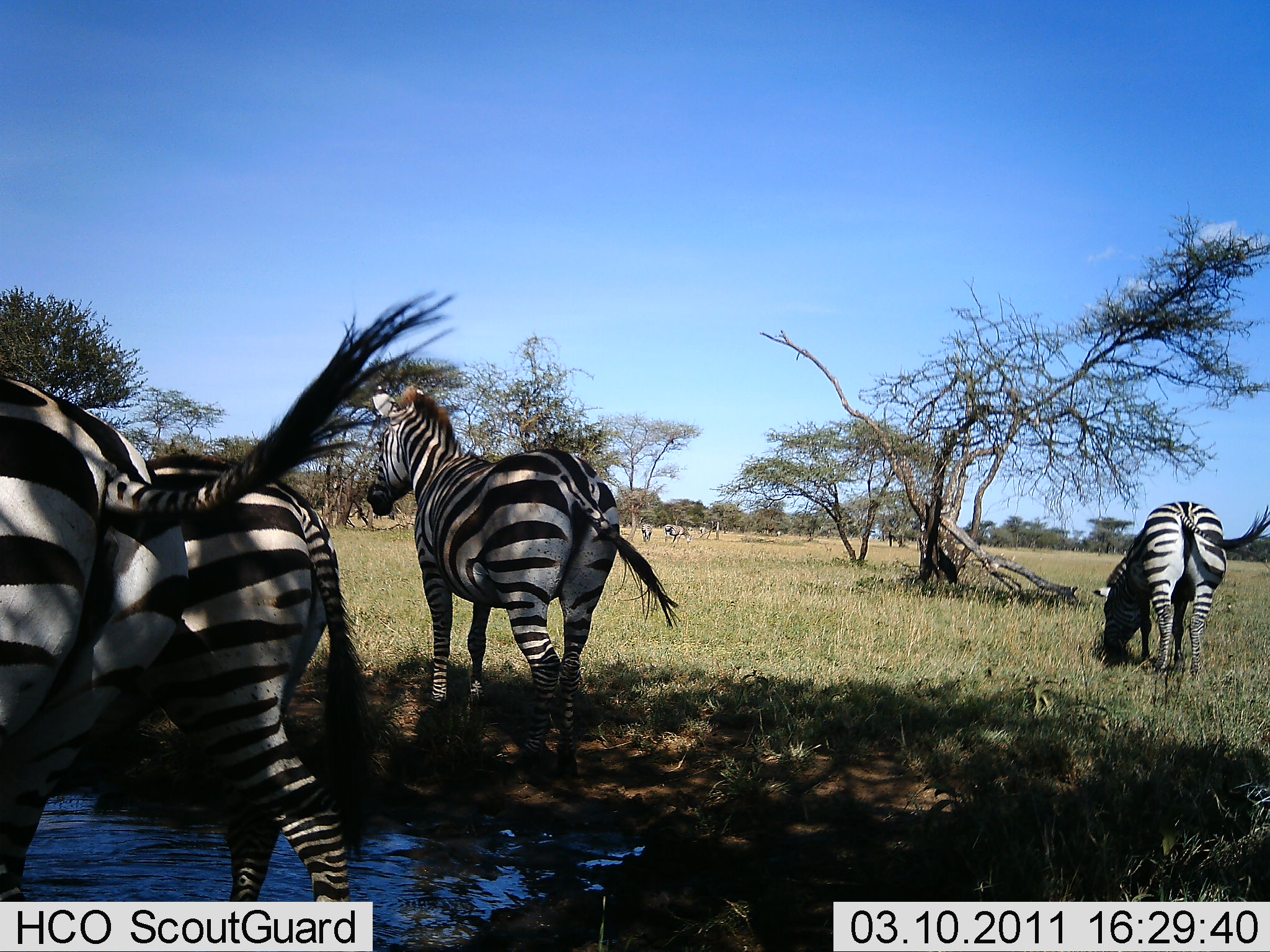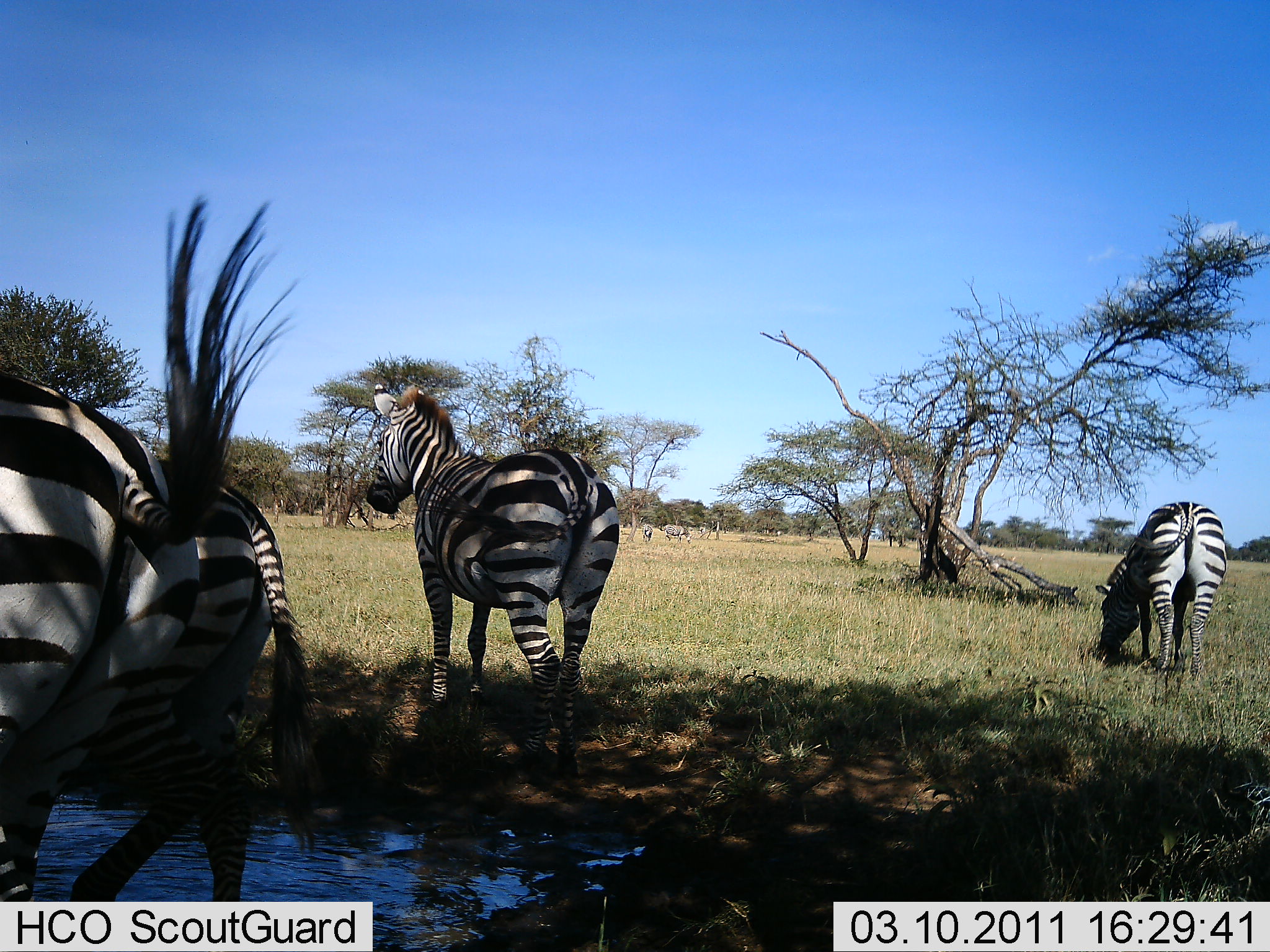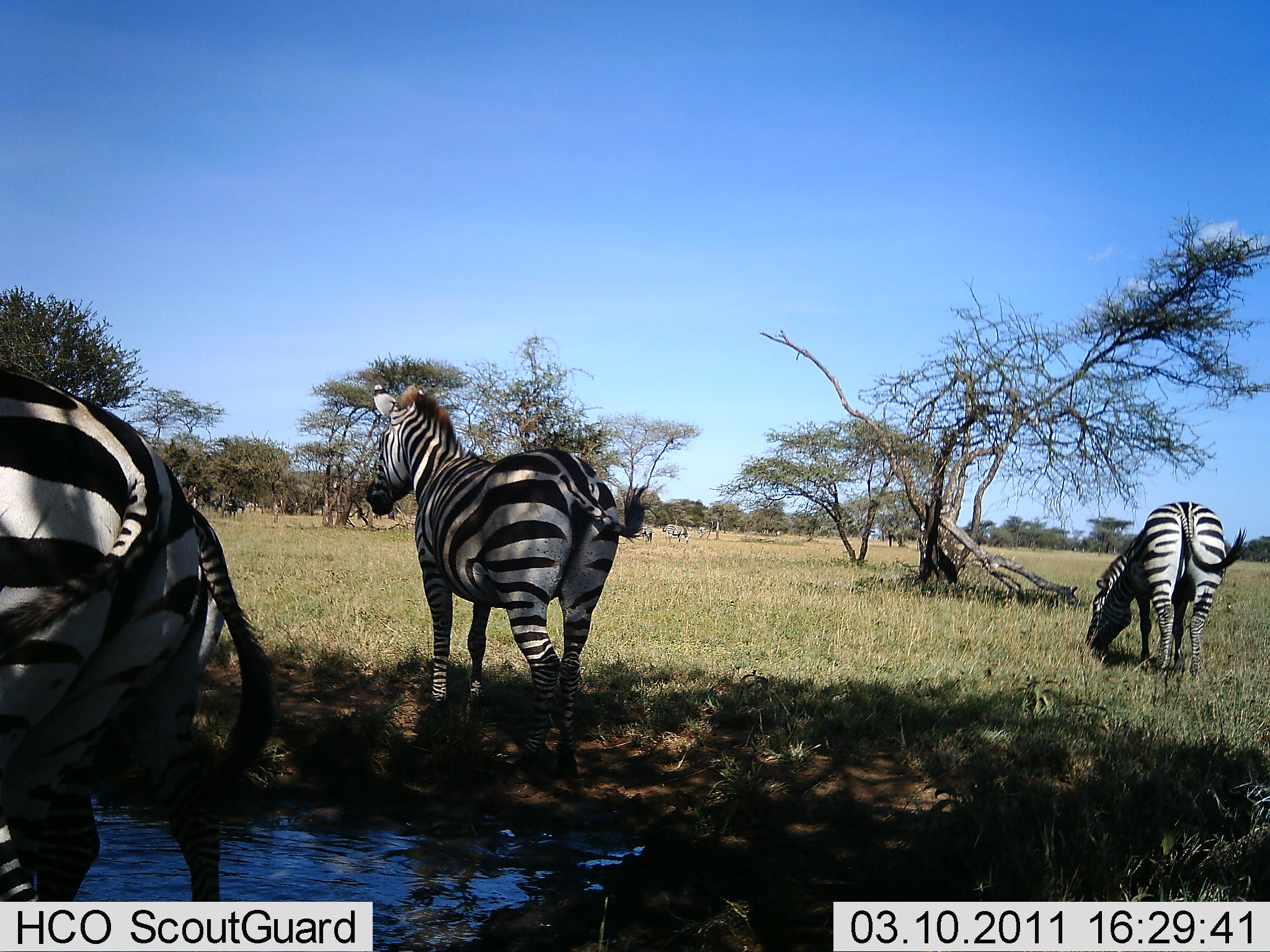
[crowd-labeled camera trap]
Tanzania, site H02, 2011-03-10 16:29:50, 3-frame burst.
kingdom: Animalia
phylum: Chordata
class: Mammalia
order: Perissodactyla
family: Equidae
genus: Equus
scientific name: Equus quagga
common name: plains zebra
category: zebra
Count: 4.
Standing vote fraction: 82%.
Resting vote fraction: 0%.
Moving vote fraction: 9%.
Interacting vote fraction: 9%.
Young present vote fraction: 0%.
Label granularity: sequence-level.